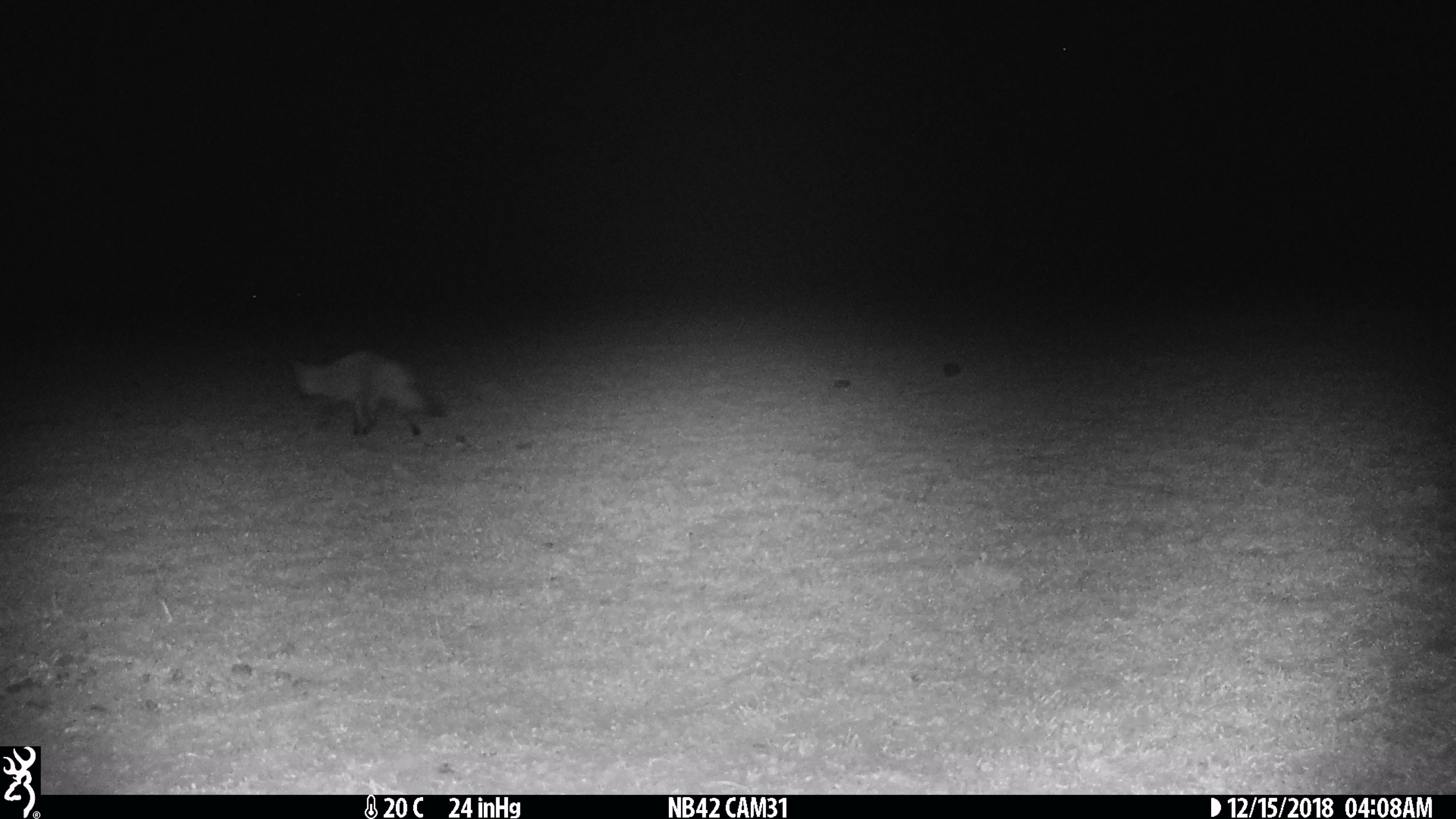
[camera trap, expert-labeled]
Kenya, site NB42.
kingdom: Animalia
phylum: Chordata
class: Mammalia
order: Carnivora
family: Canidae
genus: Otocyon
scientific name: Otocyon megalotis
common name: bat-eared fox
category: bateared fox